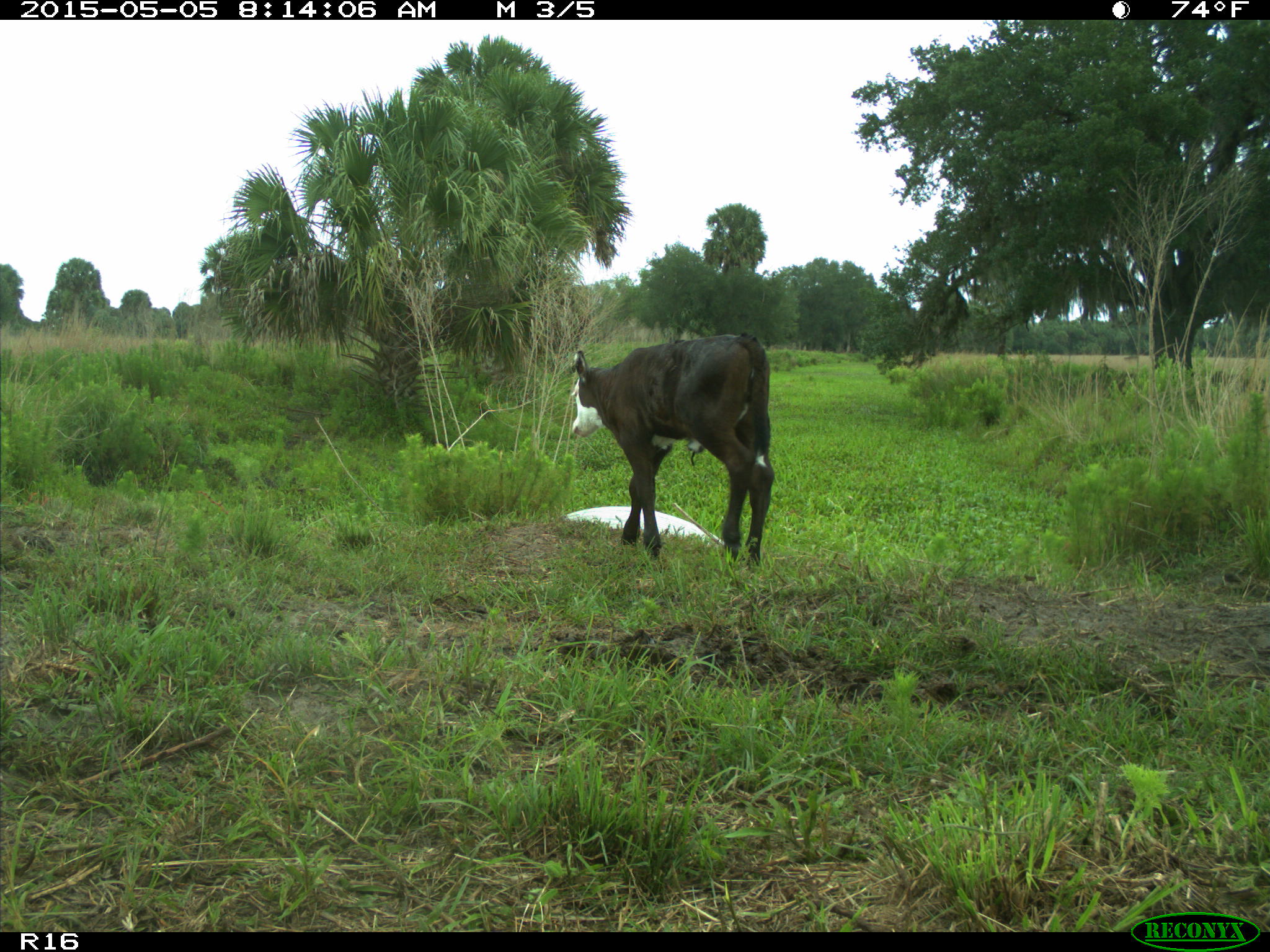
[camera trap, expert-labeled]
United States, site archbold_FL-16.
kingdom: Animalia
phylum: Chordata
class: Mammalia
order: Artiodactyla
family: Bovidae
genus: Bos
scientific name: Bos taurus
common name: domestic cow